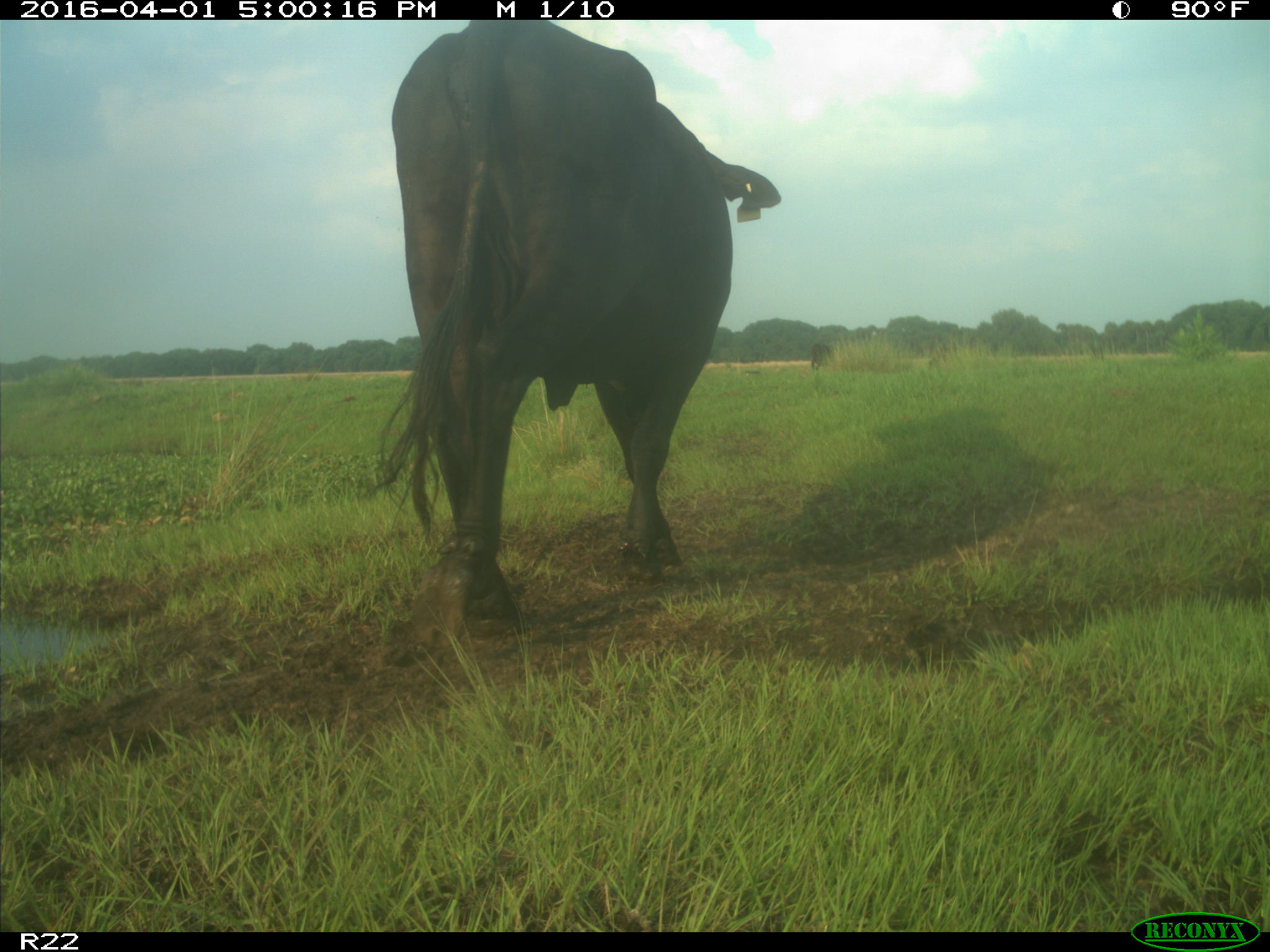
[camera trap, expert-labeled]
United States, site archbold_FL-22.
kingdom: Animalia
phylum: Chordata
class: Mammalia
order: Artiodactyla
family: Bovidae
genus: Bos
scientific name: Bos taurus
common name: domestic cow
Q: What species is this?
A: Bos taurus (domestic cow).